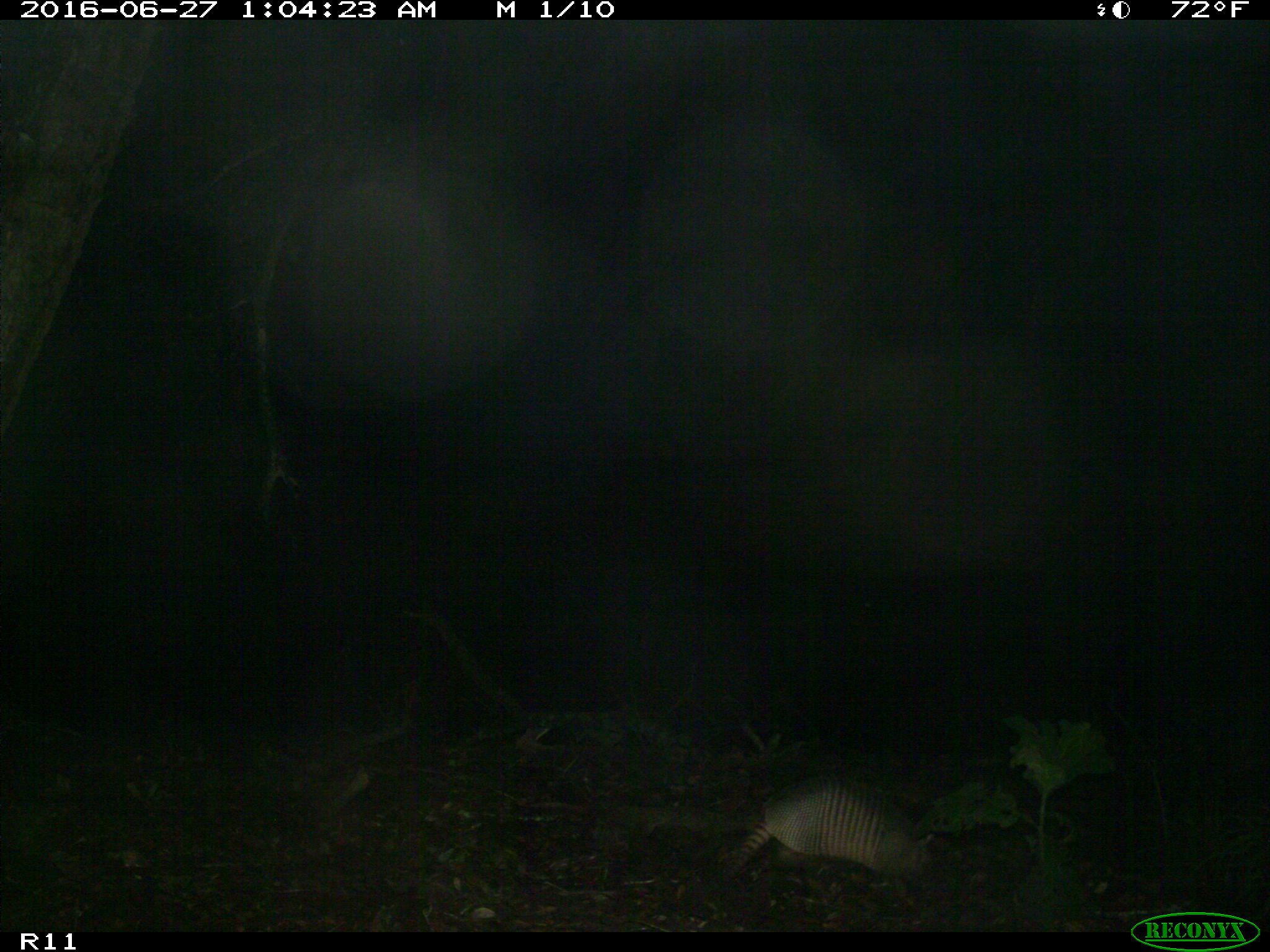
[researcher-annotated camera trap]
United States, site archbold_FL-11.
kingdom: Animalia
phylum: Chordata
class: Mammalia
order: Cingulata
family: Dasypodidae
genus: Dasypus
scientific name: Dasypus novemcinctus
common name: nine-banded armadillo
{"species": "Dasypus novemcinctus (nine-banded armadillo)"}